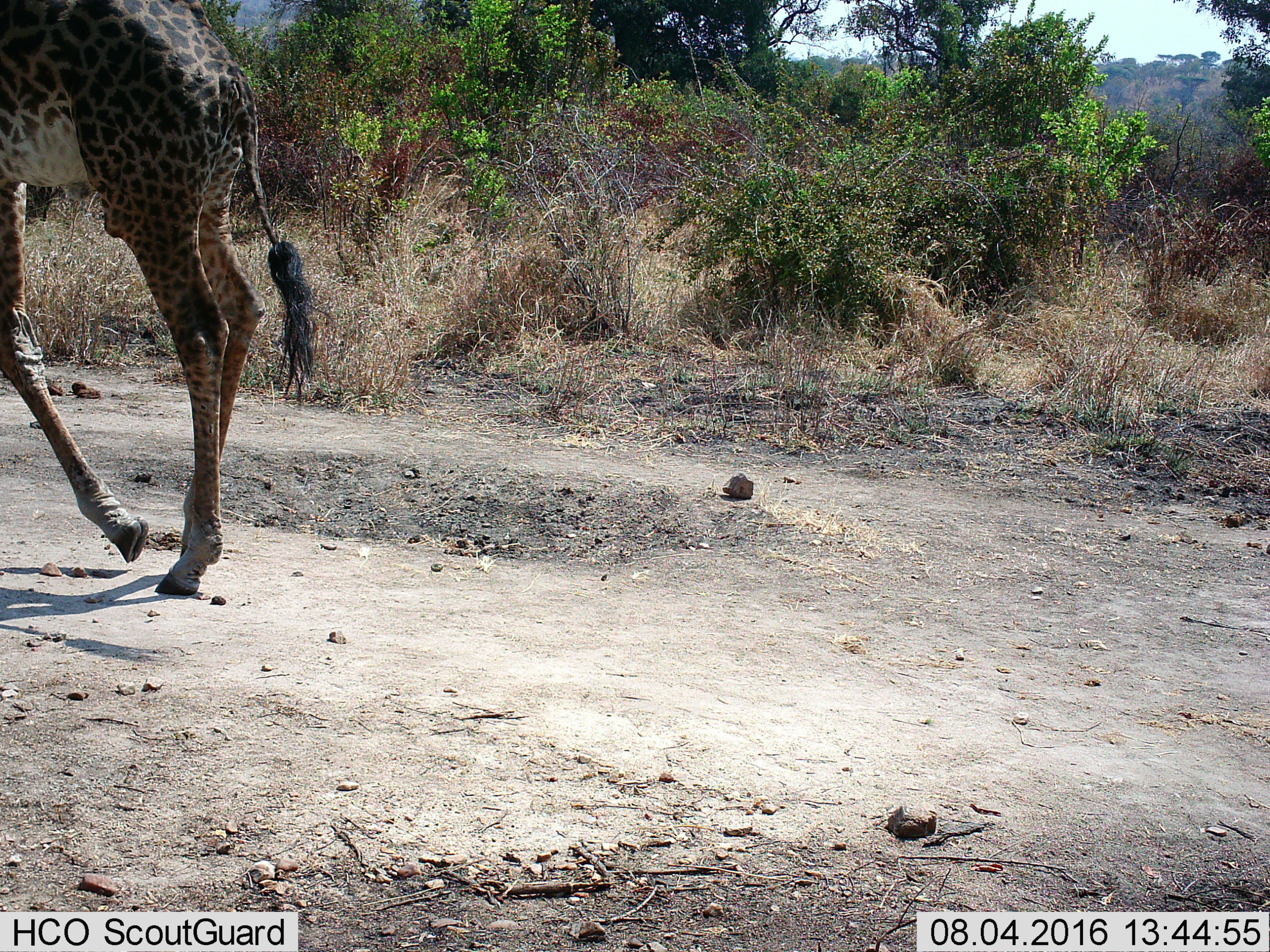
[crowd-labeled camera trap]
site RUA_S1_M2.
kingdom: Animalia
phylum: Chordata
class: Mammalia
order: Artiodactyla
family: Giraffidae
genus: Giraffa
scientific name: Giraffa camelopardalis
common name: giraffe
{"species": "giraffe (Giraffa camelopardalis)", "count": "1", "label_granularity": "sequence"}